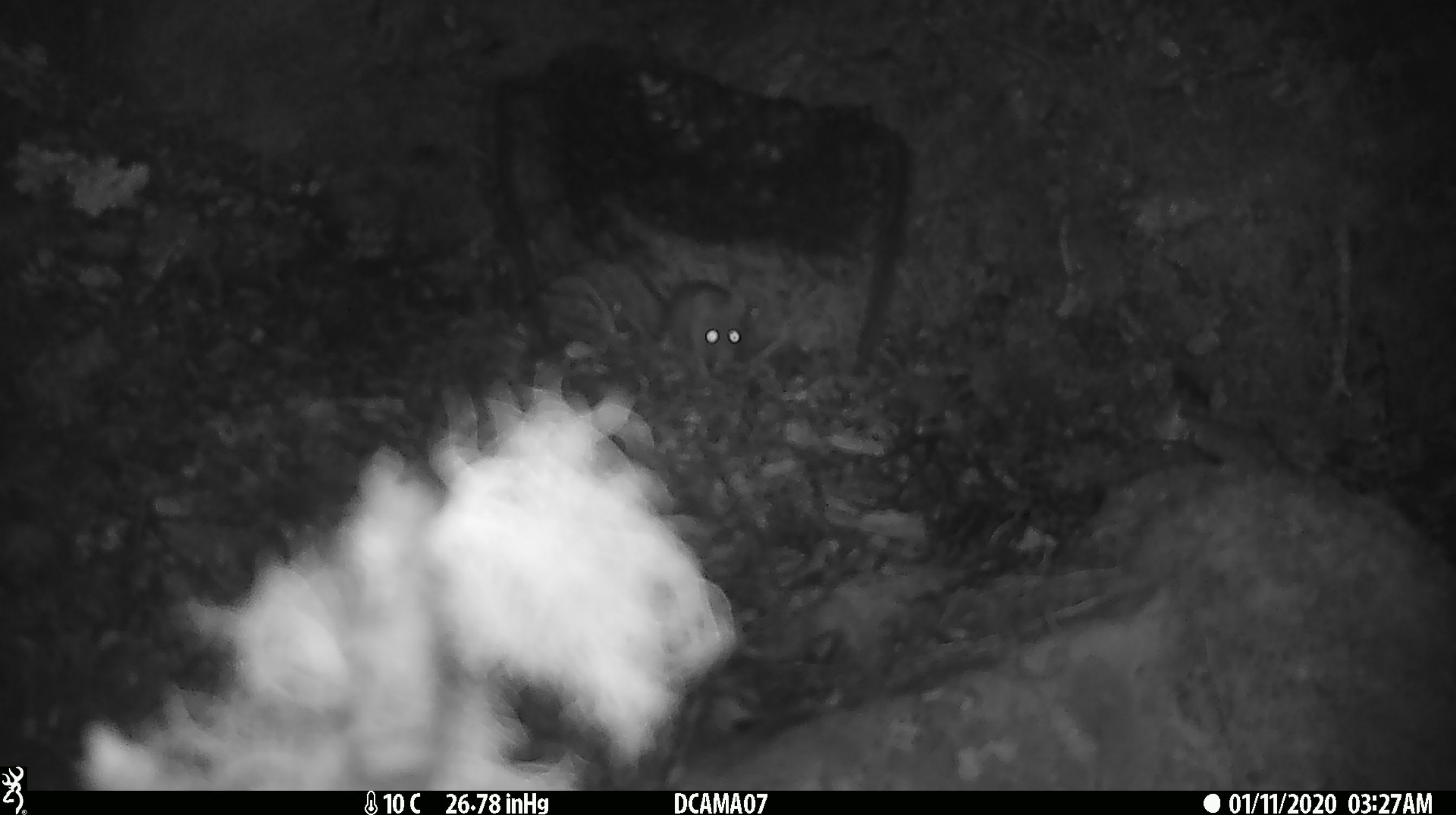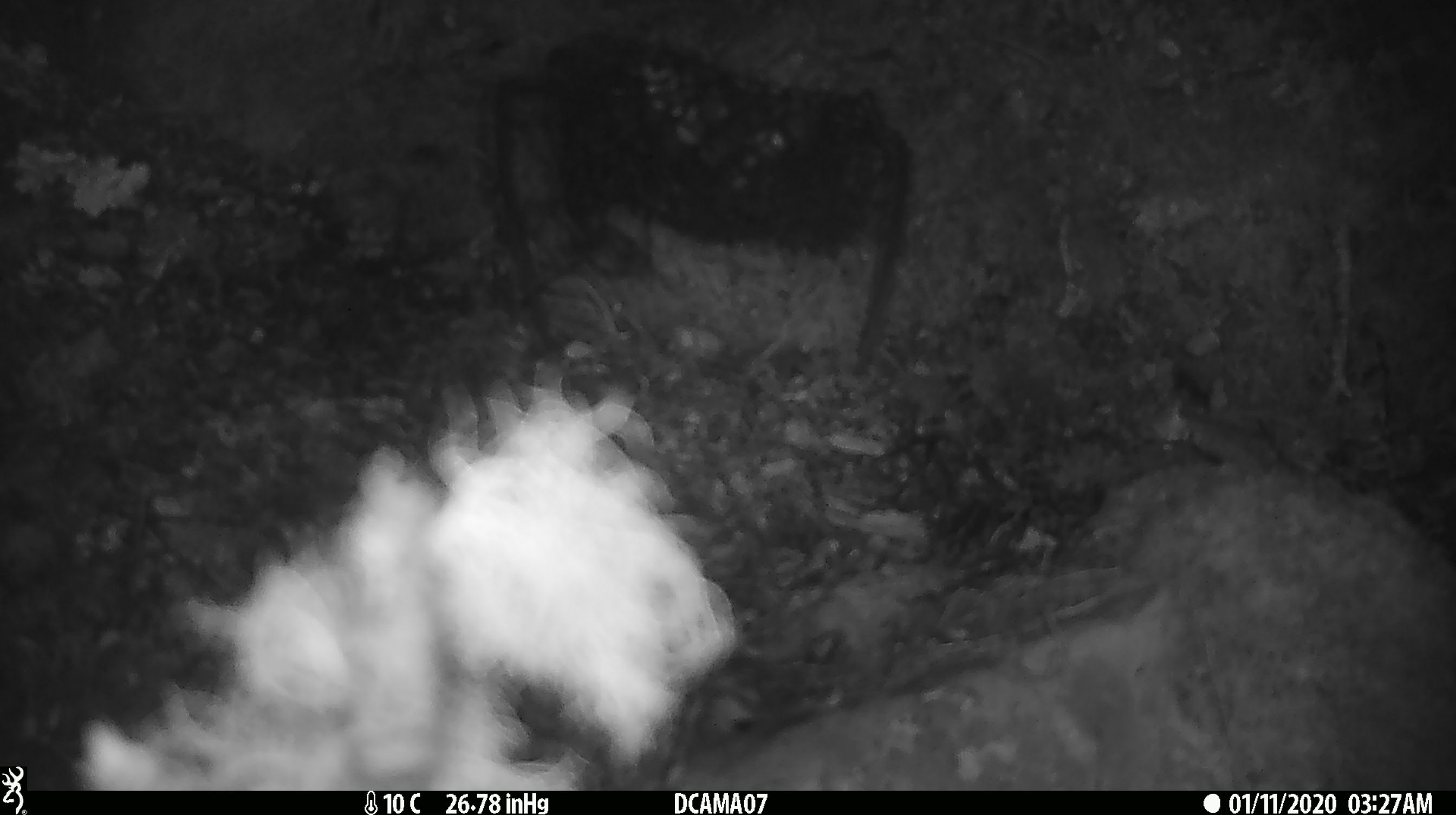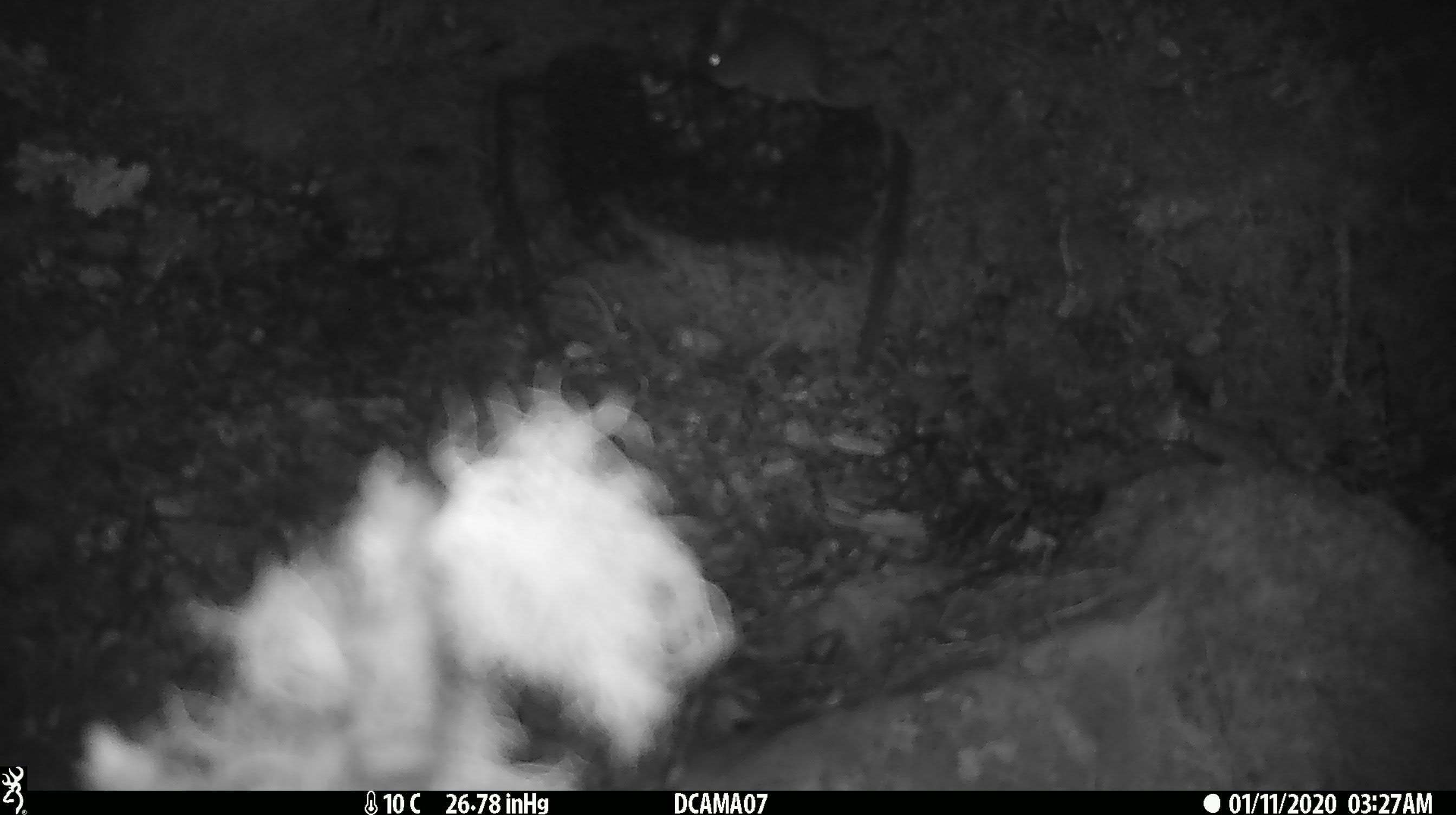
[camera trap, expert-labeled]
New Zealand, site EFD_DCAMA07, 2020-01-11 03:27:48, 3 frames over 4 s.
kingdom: Animalia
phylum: Chordata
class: Mammalia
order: Rodentia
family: Muridae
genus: Mus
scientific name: Mus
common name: mouse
Mouse (Mus).